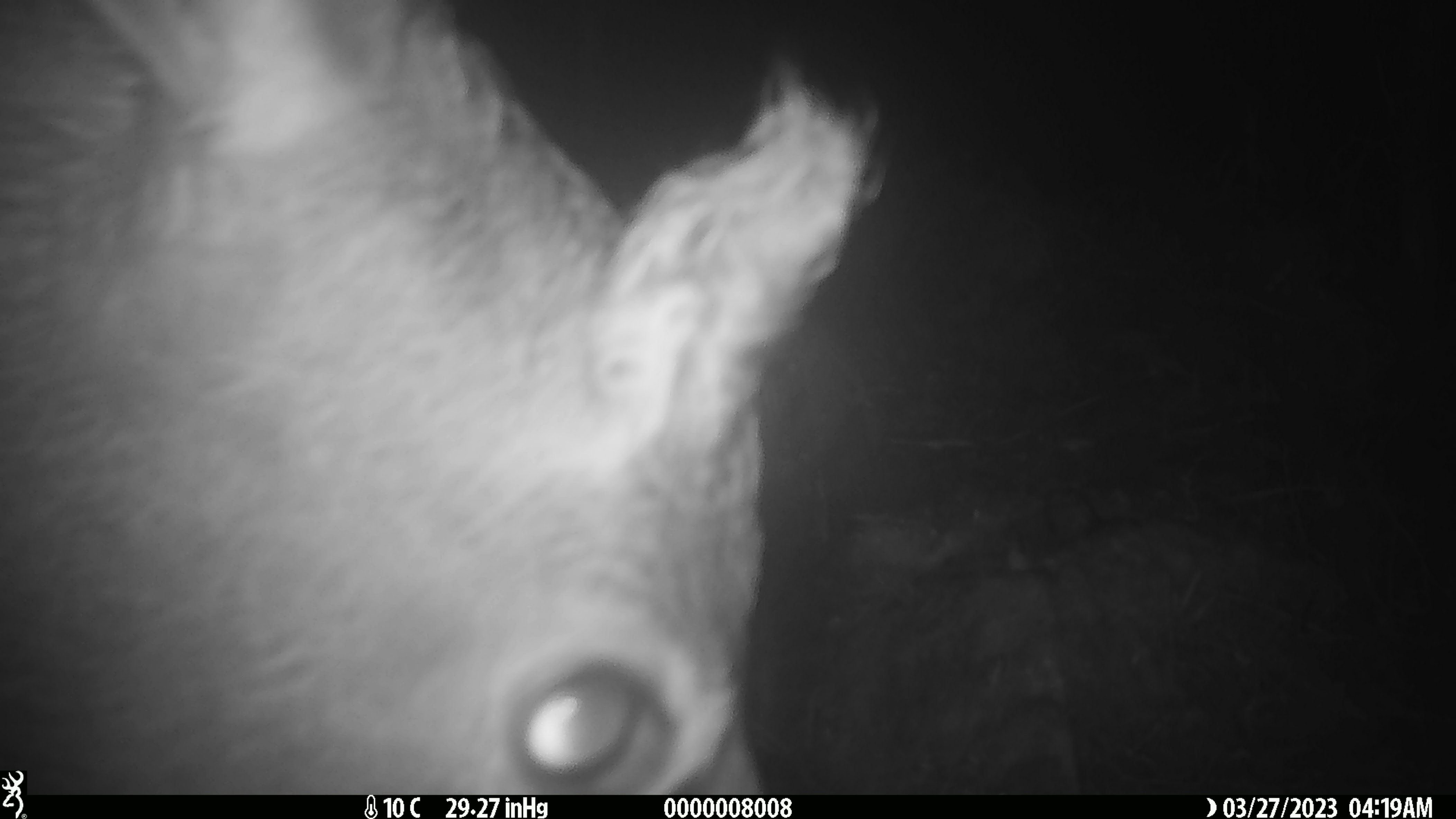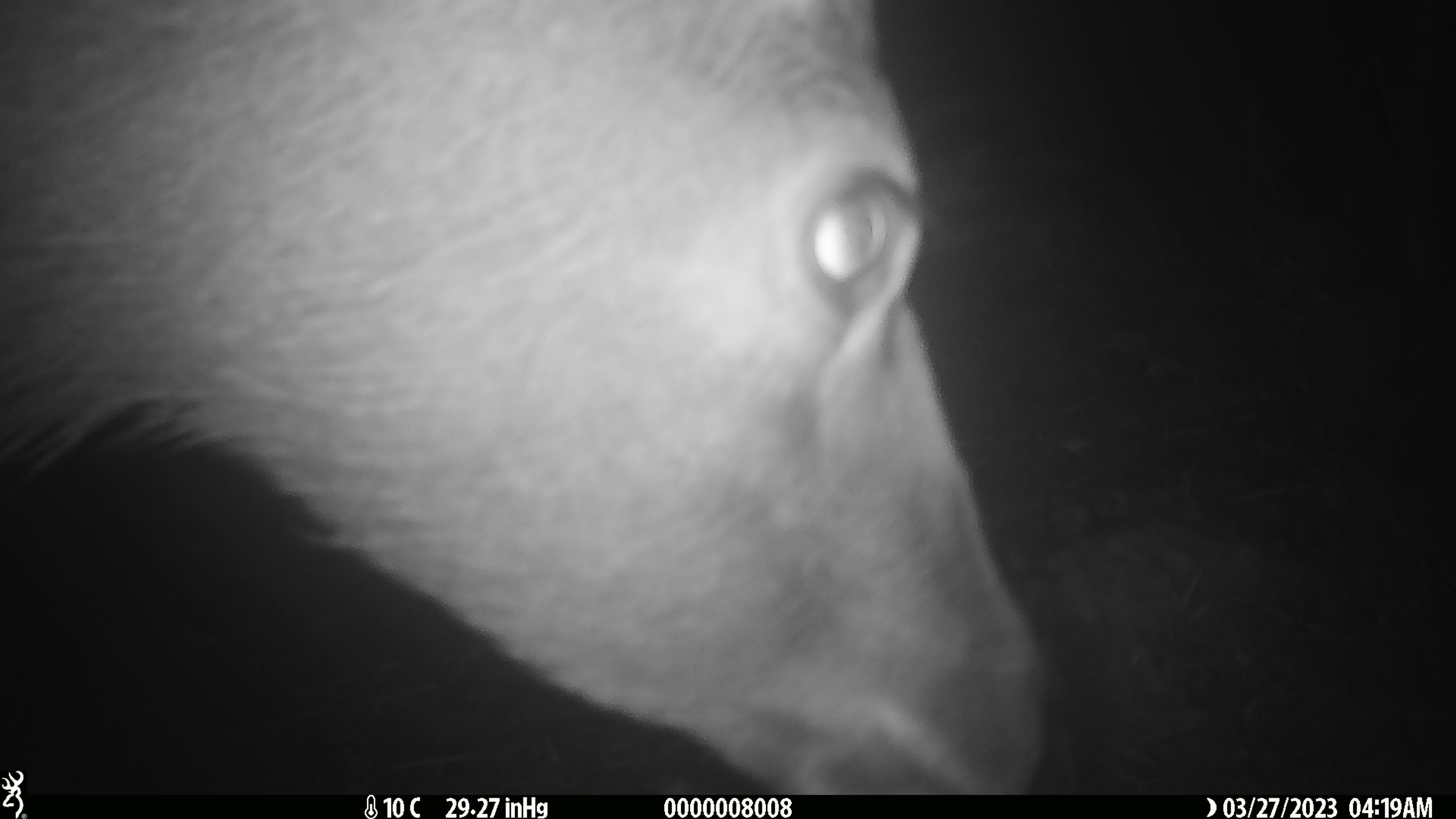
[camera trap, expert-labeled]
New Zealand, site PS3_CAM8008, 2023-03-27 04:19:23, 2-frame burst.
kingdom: Animalia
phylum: Chordata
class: Mammalia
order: Artiodactyla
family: Cervidae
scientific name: Cervidae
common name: deer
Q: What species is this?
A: Deer (Cervidae).